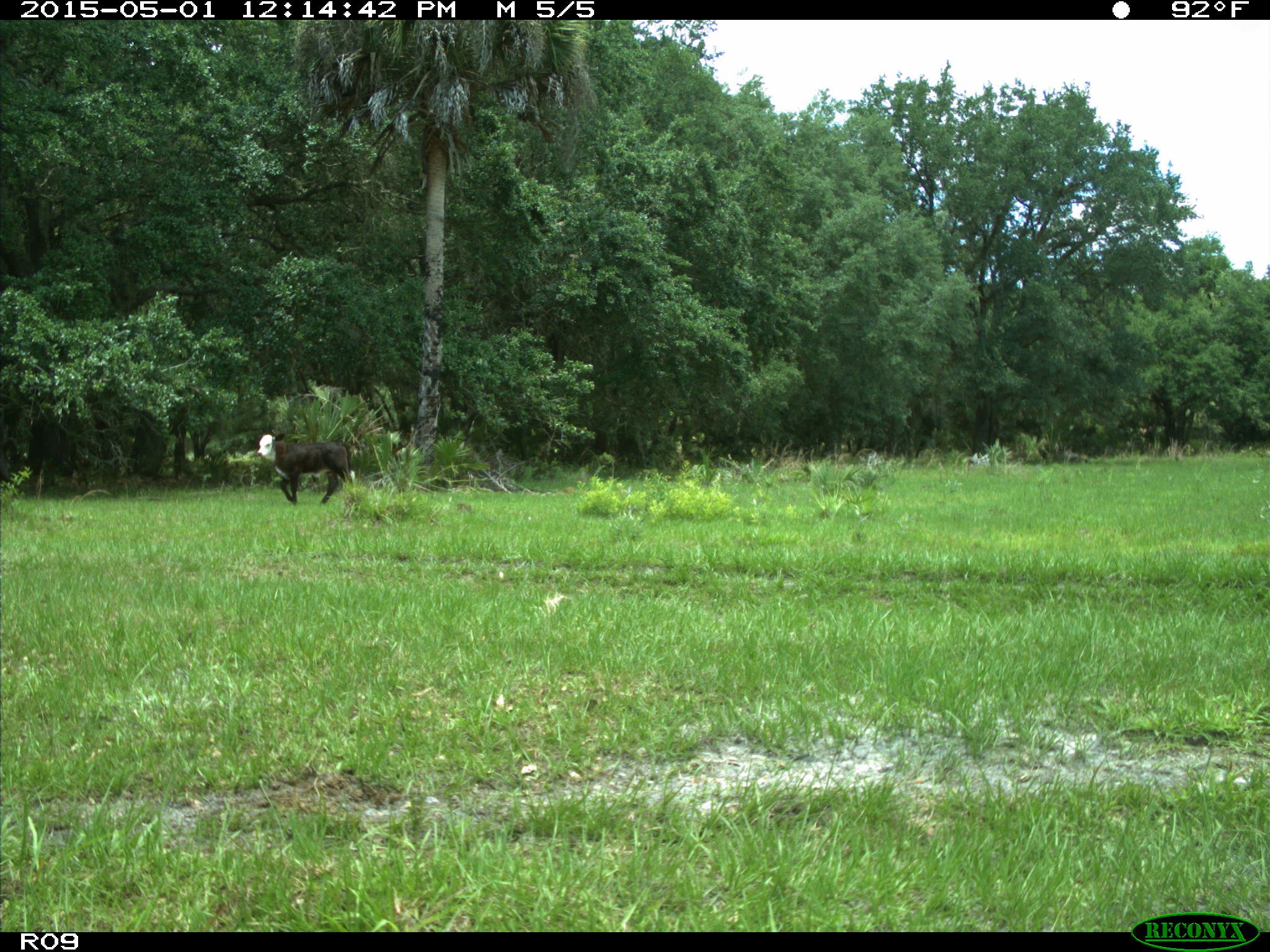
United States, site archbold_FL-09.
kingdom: Animalia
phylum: Chordata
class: Mammalia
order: Artiodactyla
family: Bovidae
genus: Bos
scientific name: Bos taurus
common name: domestic cow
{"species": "Bos taurus (domestic cow)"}